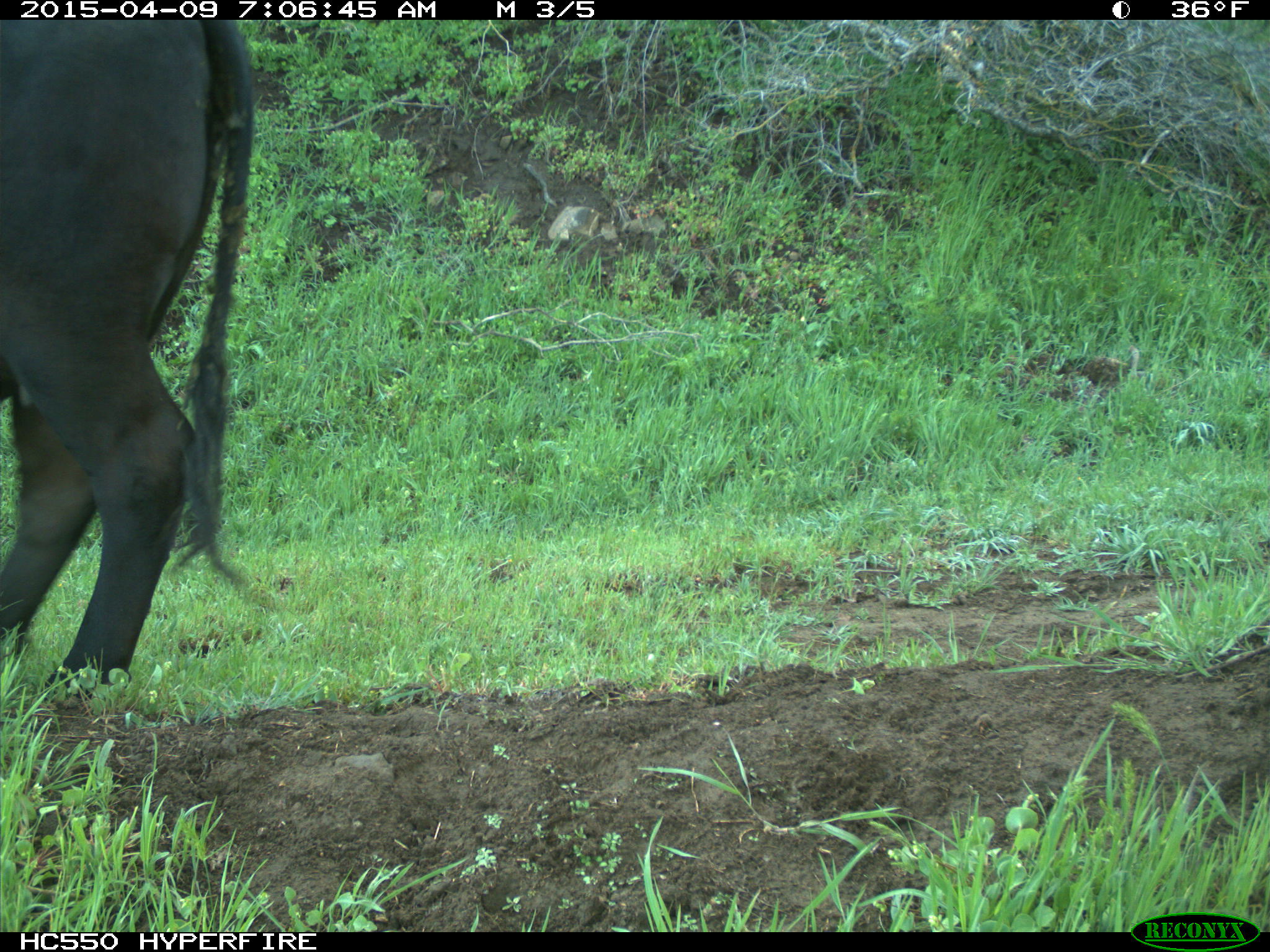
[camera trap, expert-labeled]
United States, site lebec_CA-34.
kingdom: Animalia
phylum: Chordata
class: Mammalia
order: Artiodactyla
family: Bovidae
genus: Bos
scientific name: Bos taurus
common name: domestic cow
Bos taurus (domestic cow).